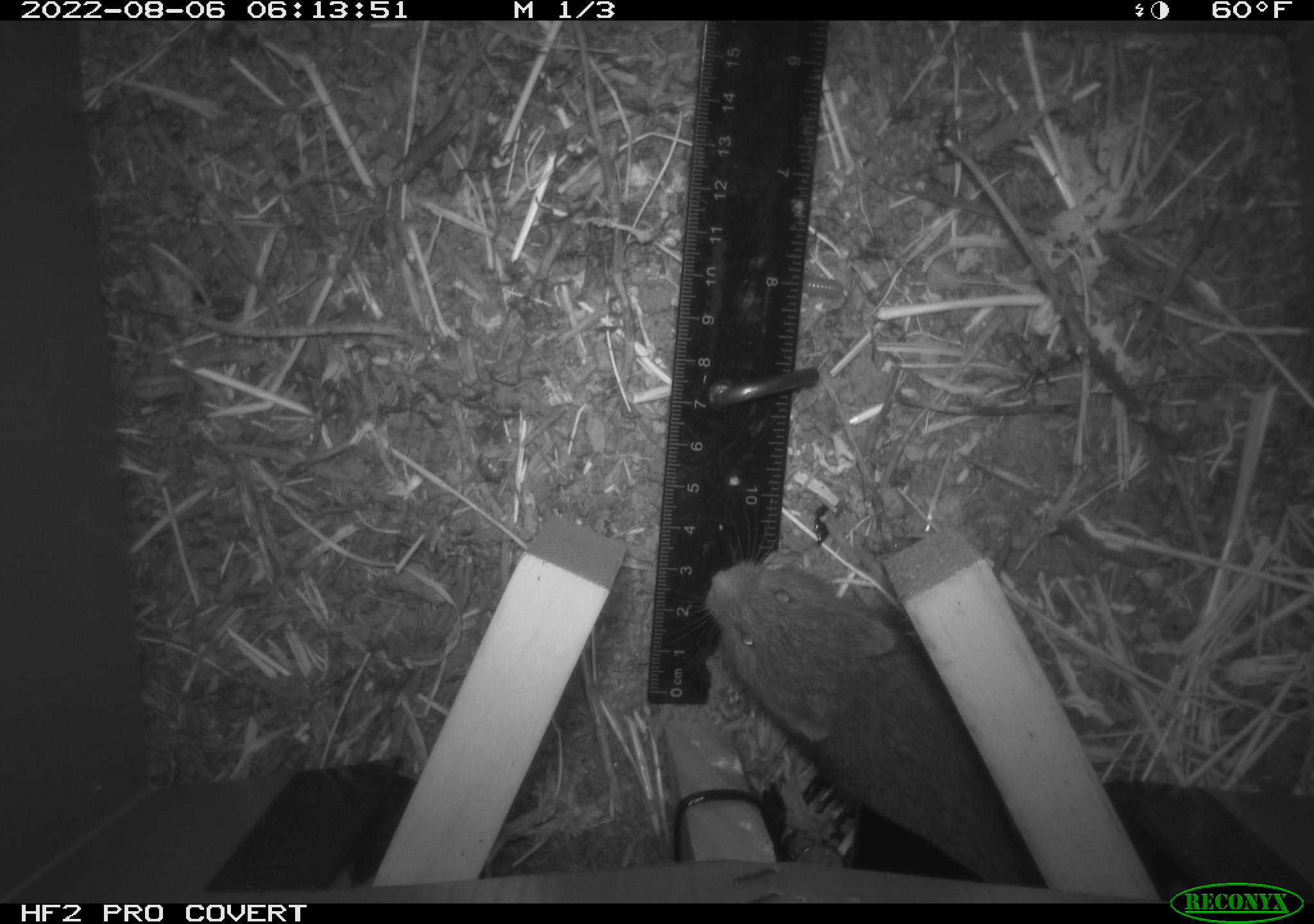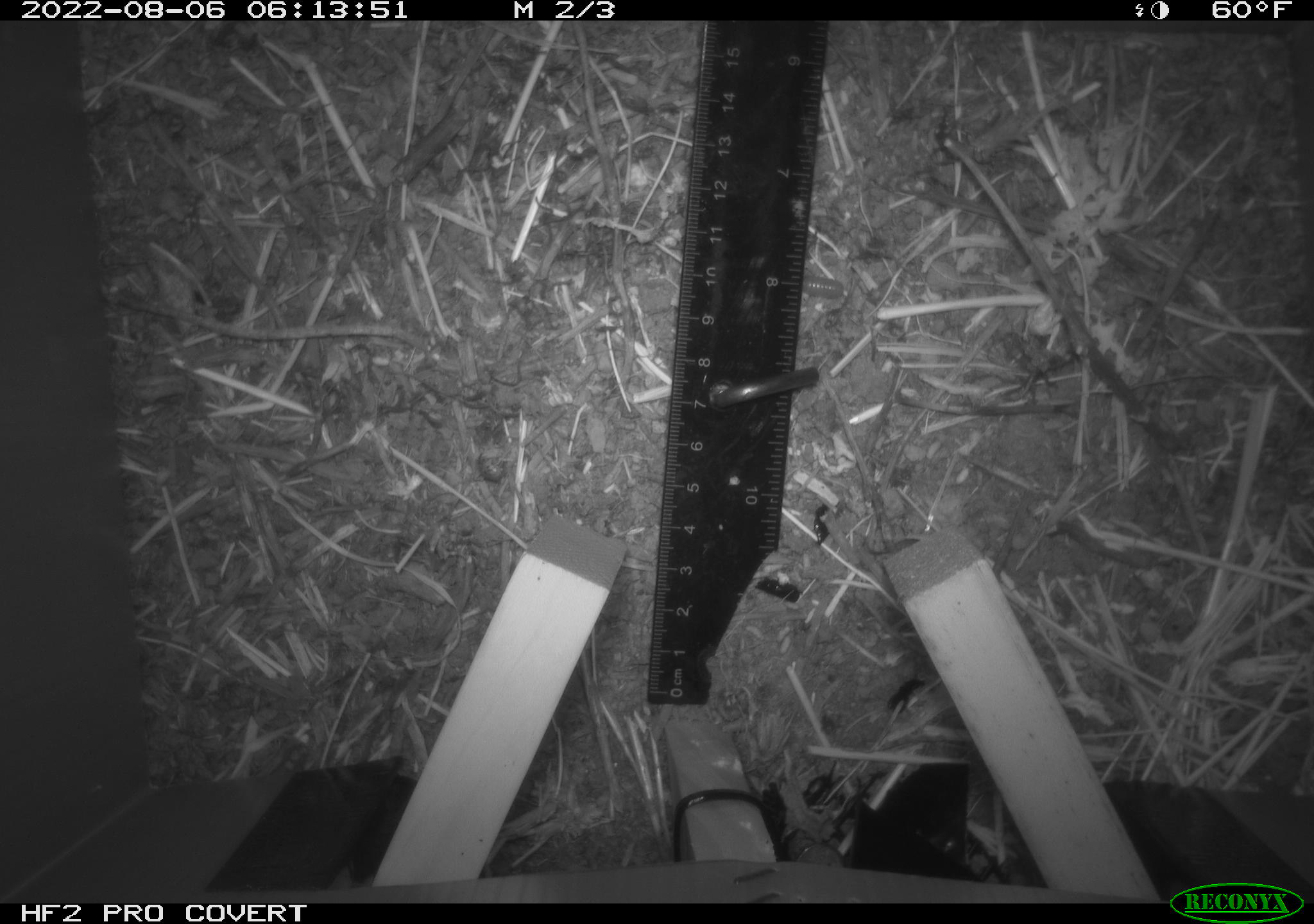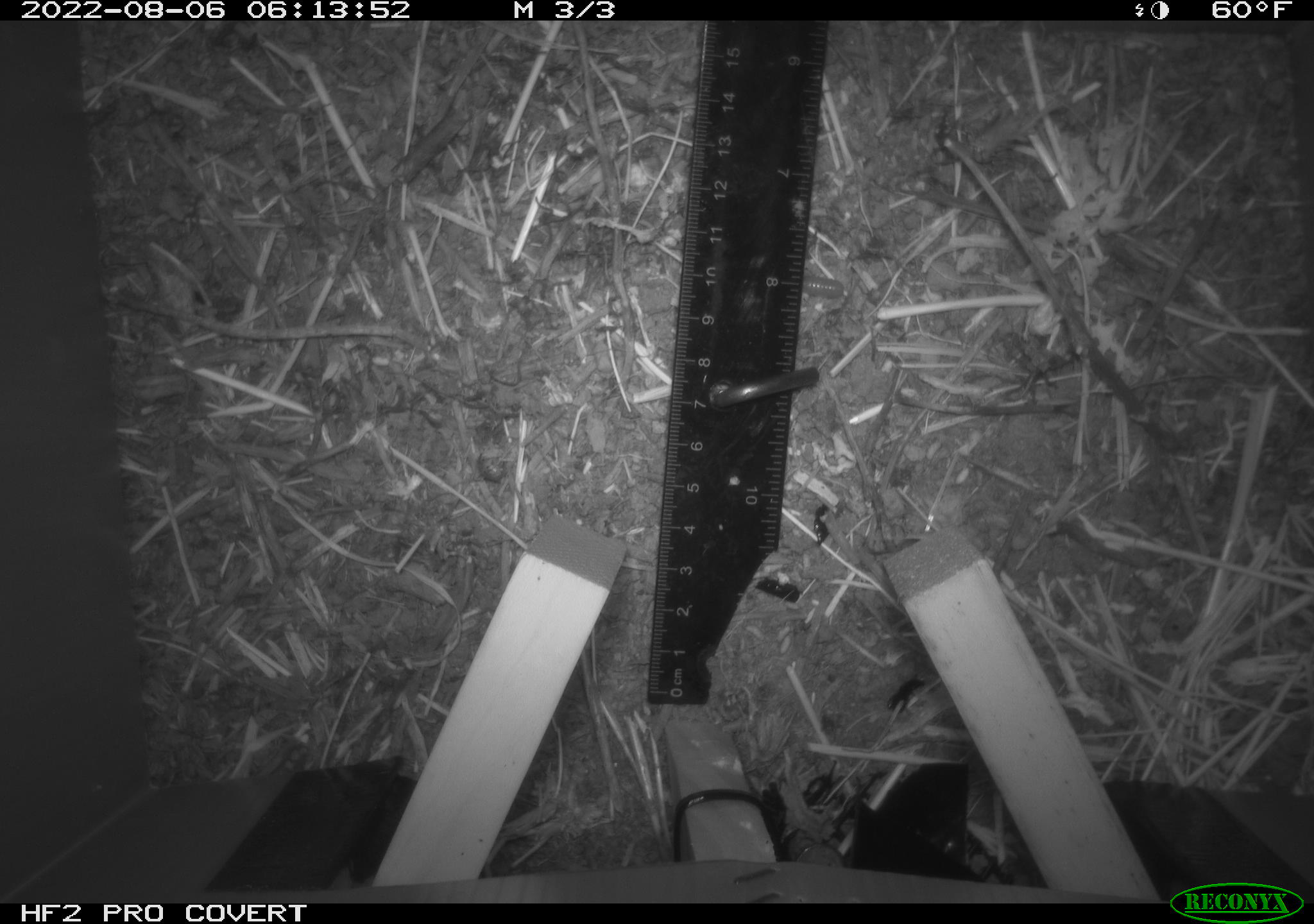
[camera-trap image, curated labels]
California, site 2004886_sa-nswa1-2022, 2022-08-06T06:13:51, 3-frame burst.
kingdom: Animalia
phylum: Chordata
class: Mammalia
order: Rodentia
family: Cricetidae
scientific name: Cricetidae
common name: hamsters, voles, lemmings, and allies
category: cricetidae family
Cricetidae family (hamsters, voles, lemmings, and allies) (Cricetidae).